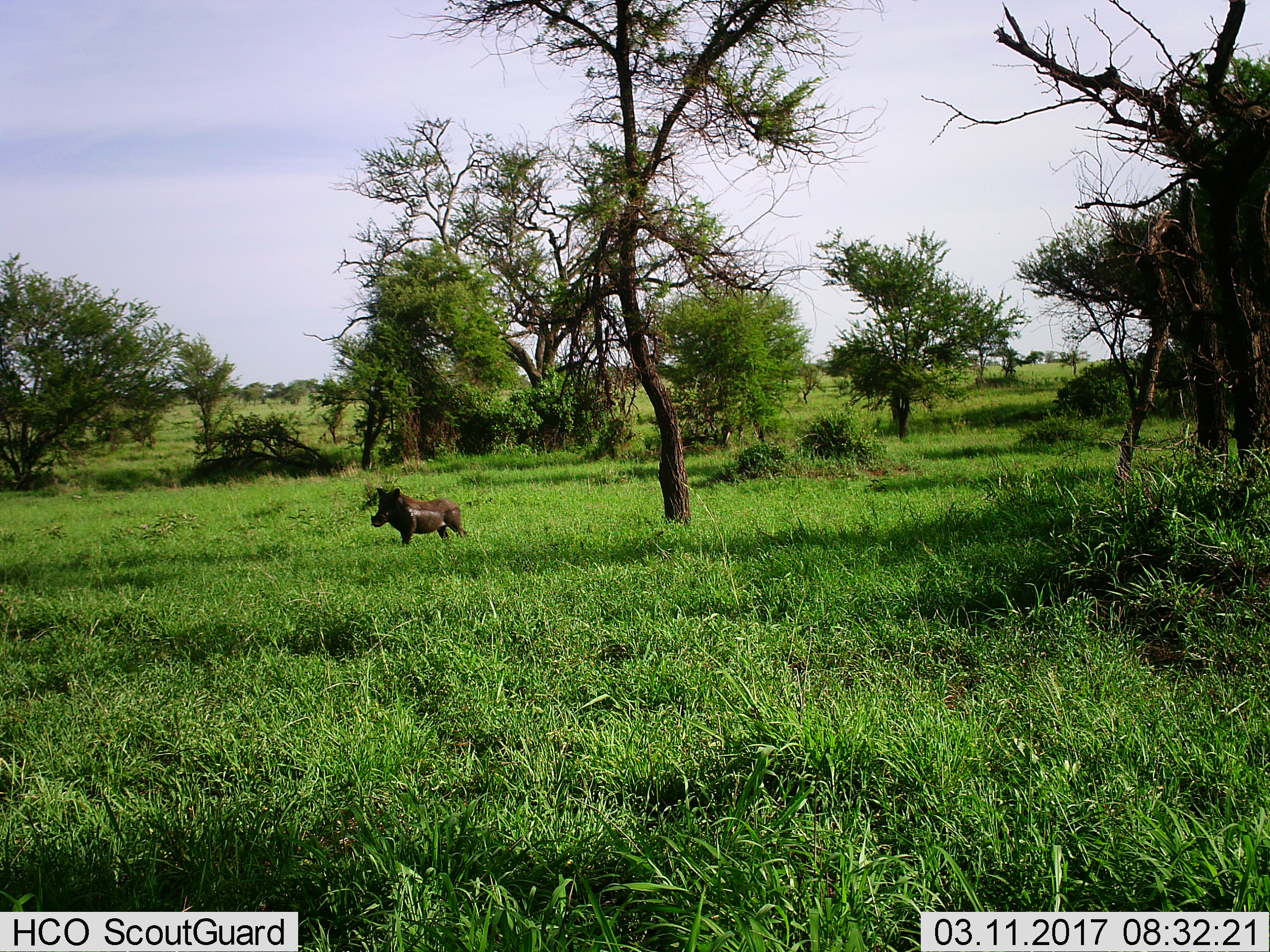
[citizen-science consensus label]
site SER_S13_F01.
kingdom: Animalia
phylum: Chordata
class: Mammalia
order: Artiodactyla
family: Suidae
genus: Phacochoerus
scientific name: Phacochoerus africanus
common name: warthog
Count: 1.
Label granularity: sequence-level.